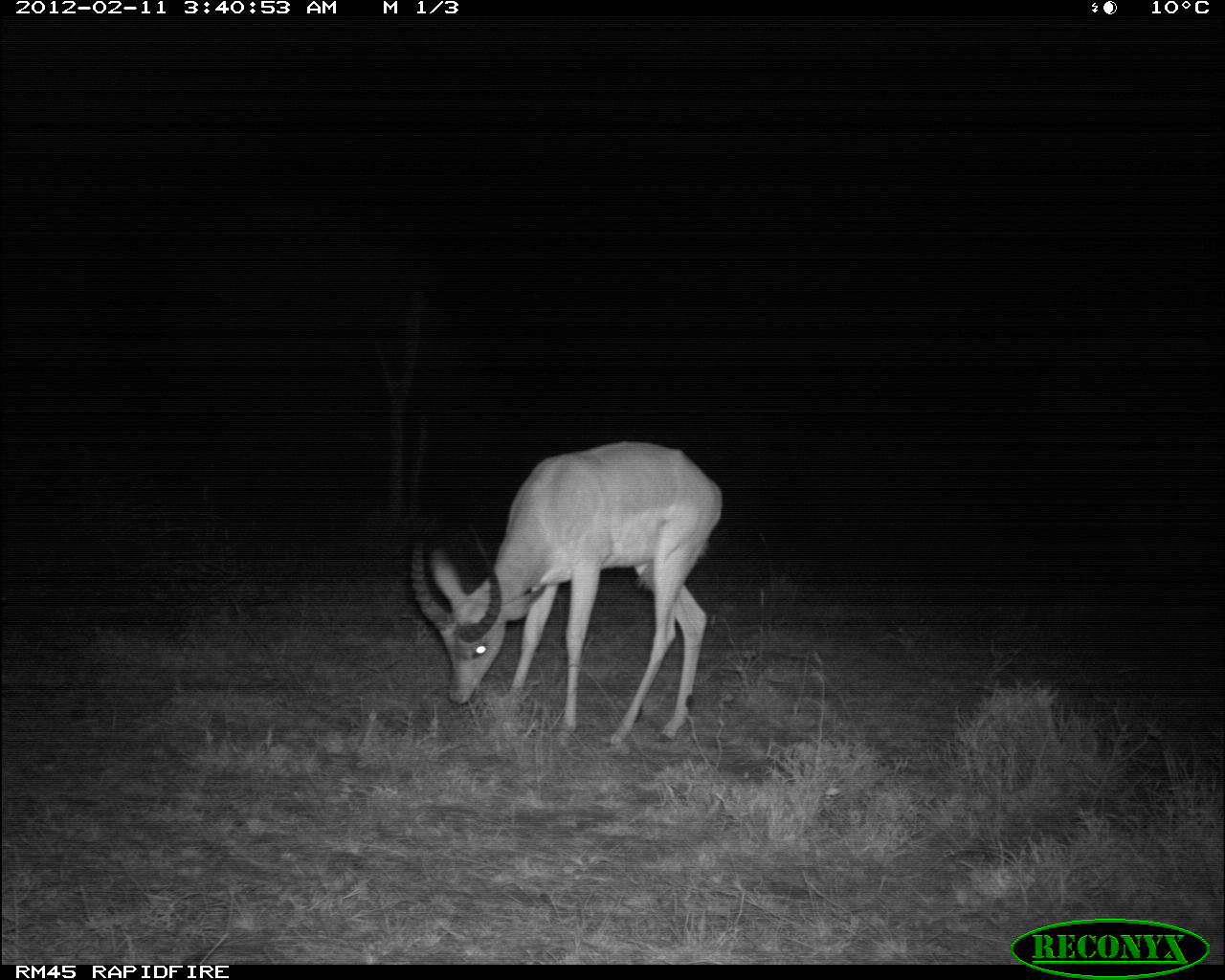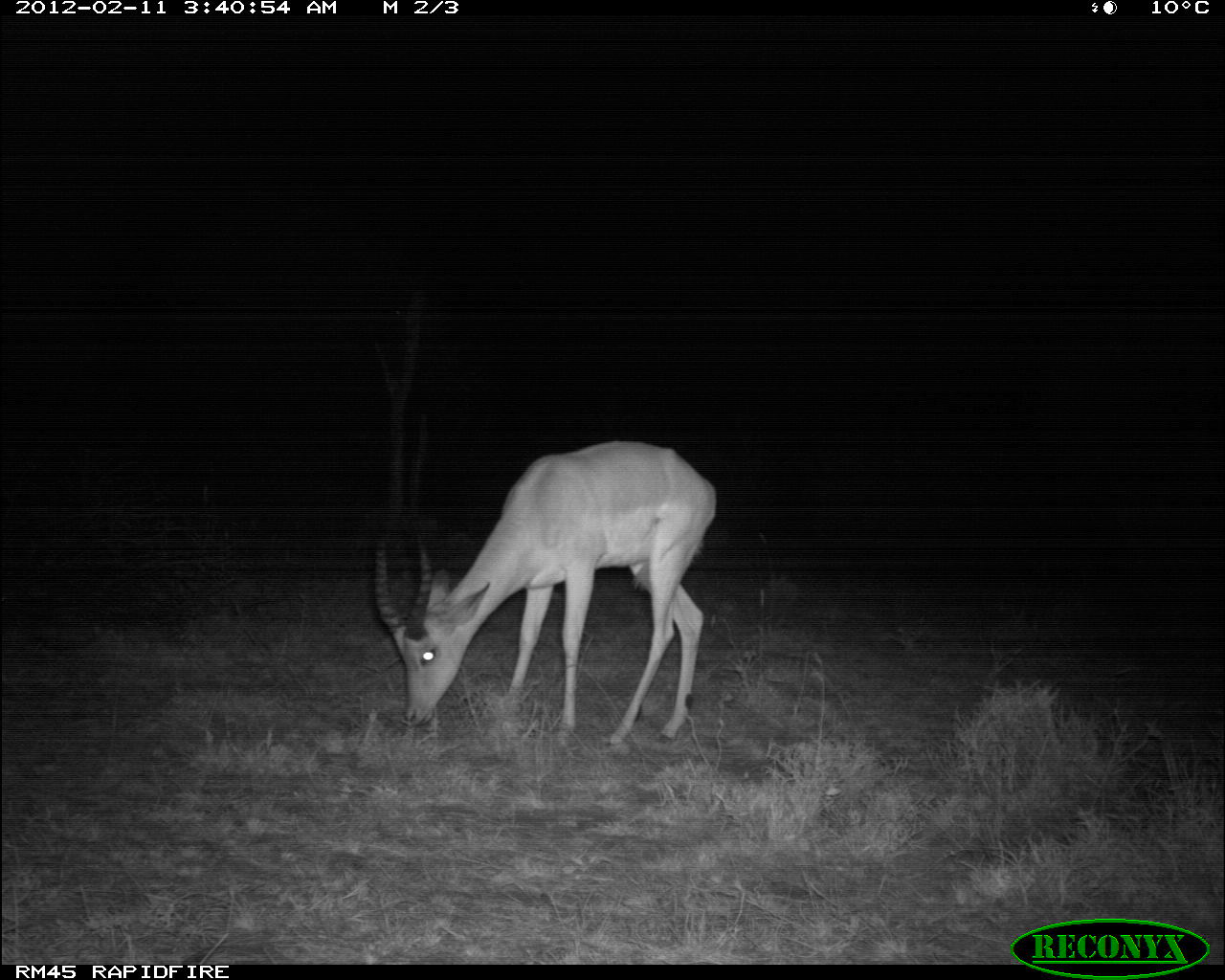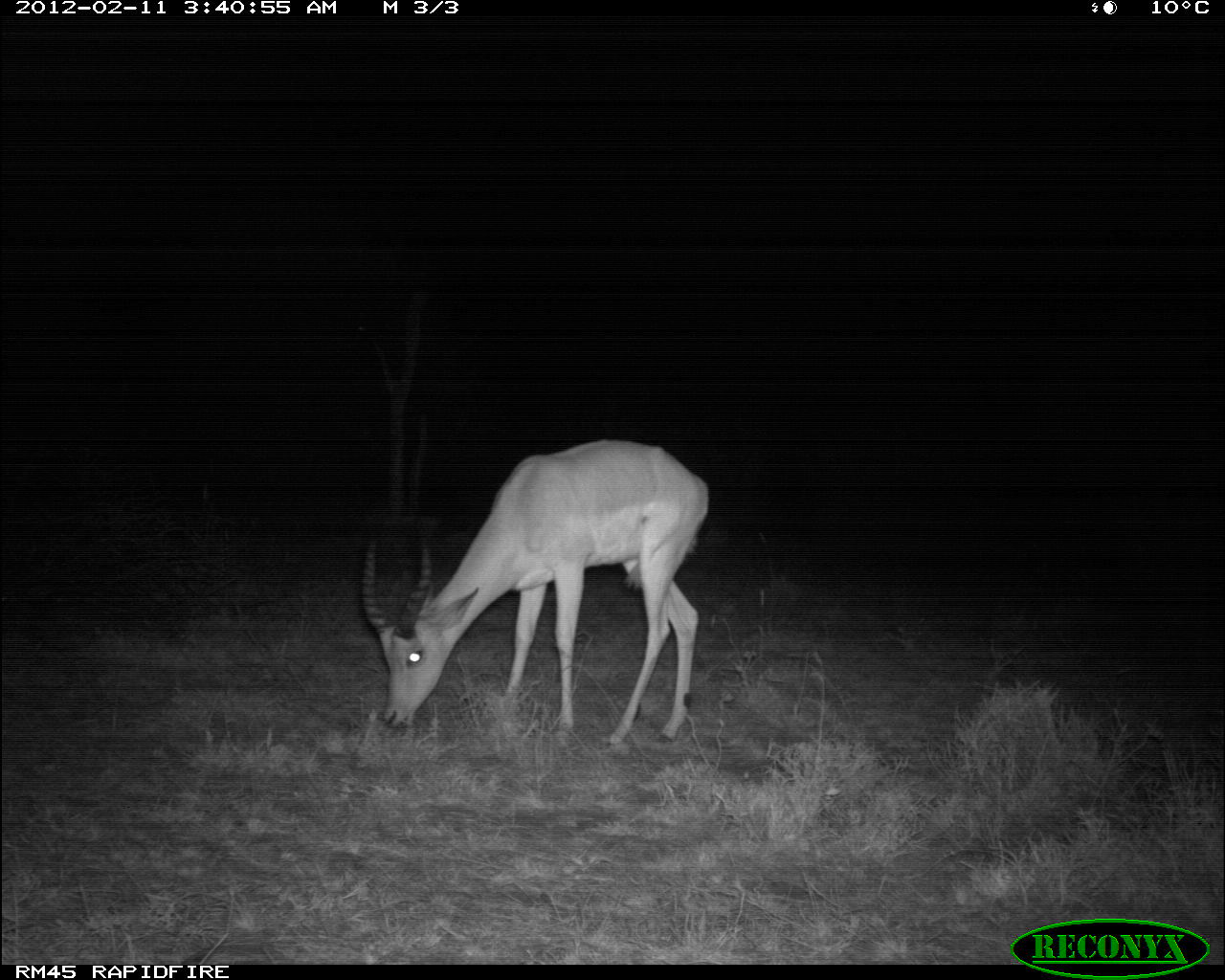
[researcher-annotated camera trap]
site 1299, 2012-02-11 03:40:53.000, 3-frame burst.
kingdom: Animalia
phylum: Chordata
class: Mammalia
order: Artiodactyla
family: Bovidae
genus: Aepyceros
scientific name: Aepyceros melampus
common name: impala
Aepyceros melampus (impala), count 1.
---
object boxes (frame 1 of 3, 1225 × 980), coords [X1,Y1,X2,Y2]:
aepyceros melampus: [409,439,722,743]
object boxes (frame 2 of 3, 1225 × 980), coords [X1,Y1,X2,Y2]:
aepyceros melampus: [372,437,716,743]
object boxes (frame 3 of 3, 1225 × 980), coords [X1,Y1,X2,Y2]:
aepyceros melampus: [359,438,708,744]